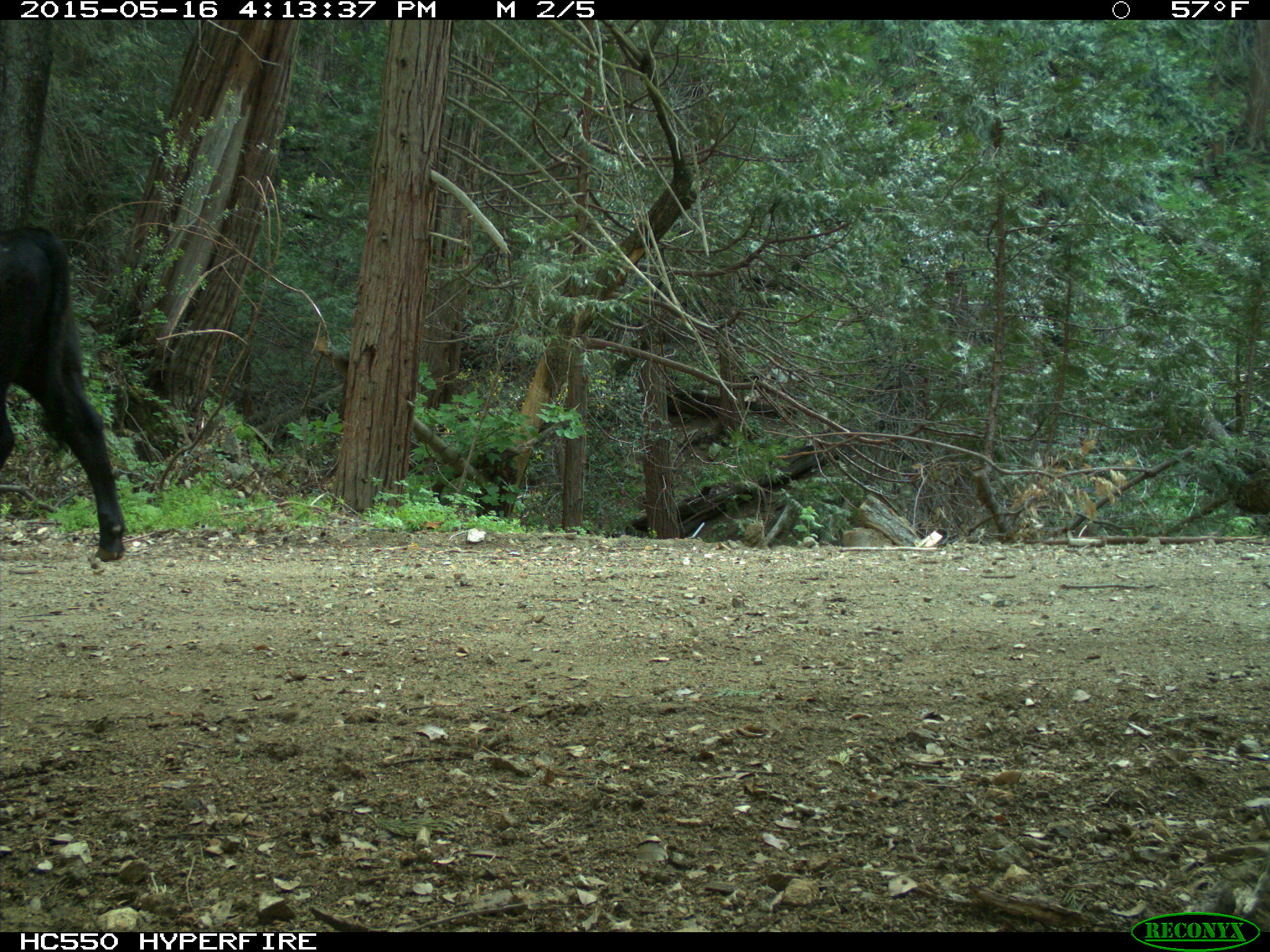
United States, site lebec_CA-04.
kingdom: Animalia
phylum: Chordata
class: Mammalia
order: Artiodactyla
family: Bovidae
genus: Bos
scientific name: Bos taurus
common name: domestic cow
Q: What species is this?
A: Bos taurus (domestic cow).